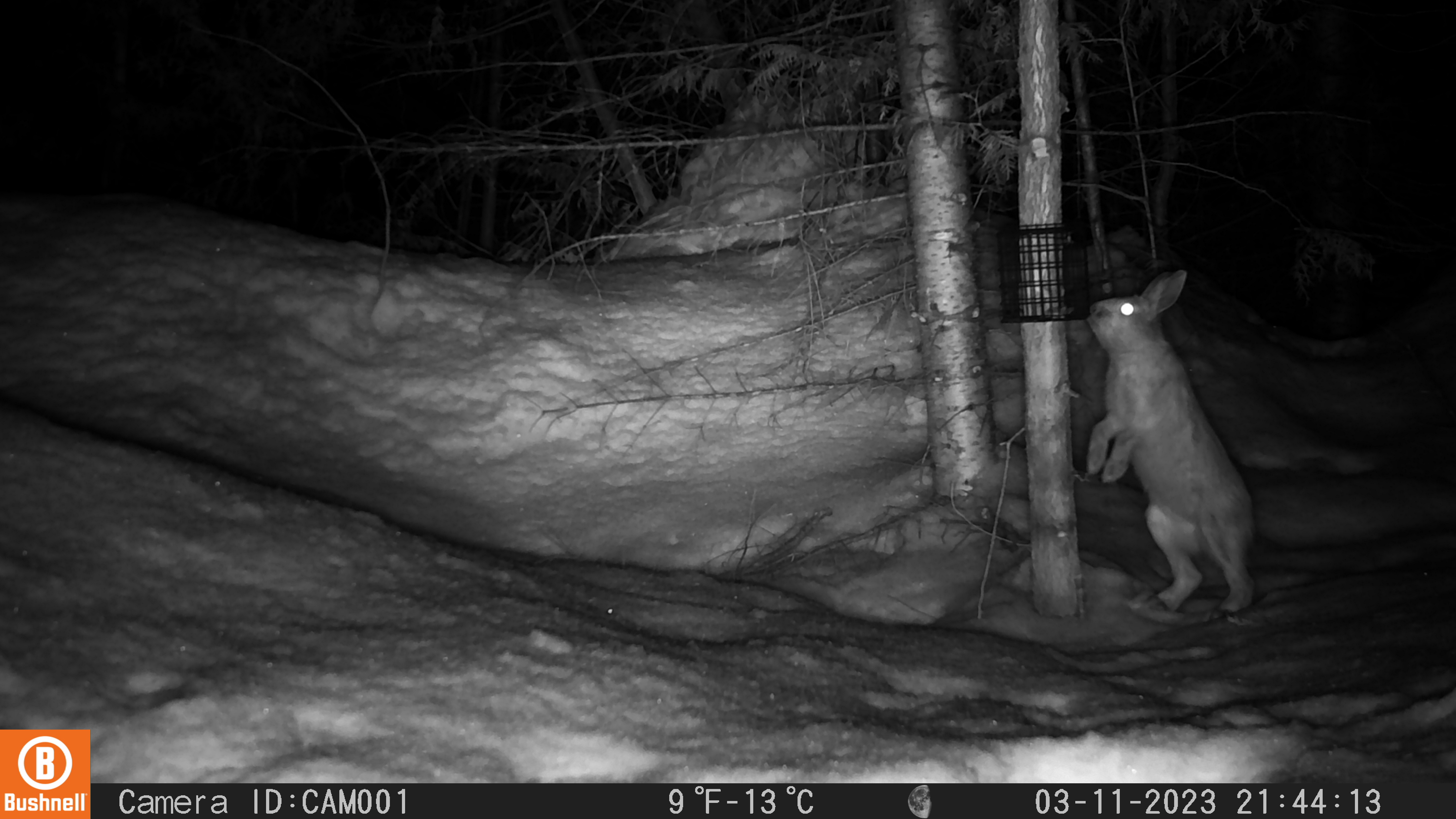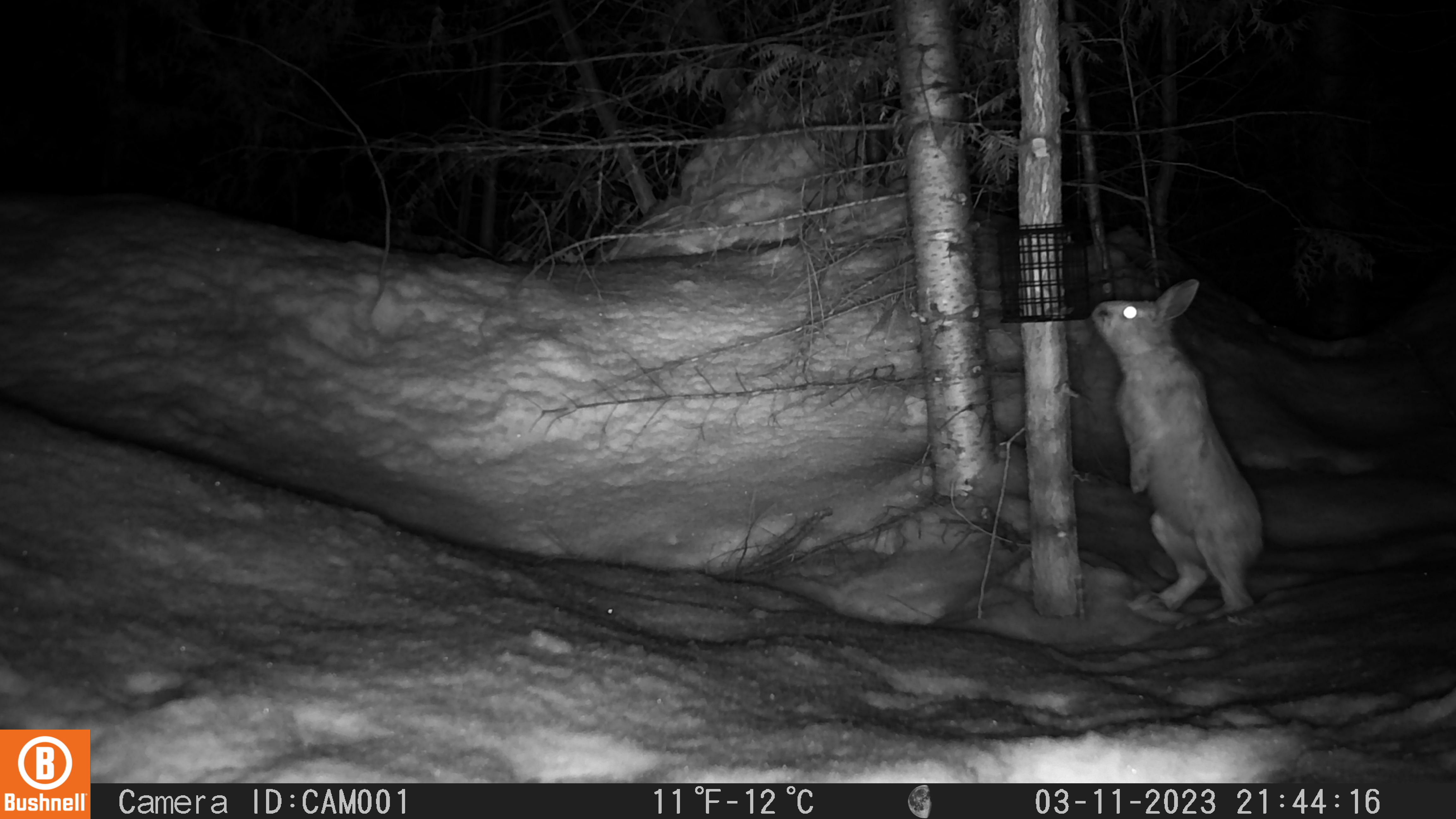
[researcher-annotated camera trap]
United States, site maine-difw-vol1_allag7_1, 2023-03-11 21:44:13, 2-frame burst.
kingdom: Animalia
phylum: Chordata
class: Mammalia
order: Lagomorpha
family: Leporidae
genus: Lepus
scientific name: Lepus americanus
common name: snowshoe hare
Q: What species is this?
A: Snowshoe hare (Lepus americanus).